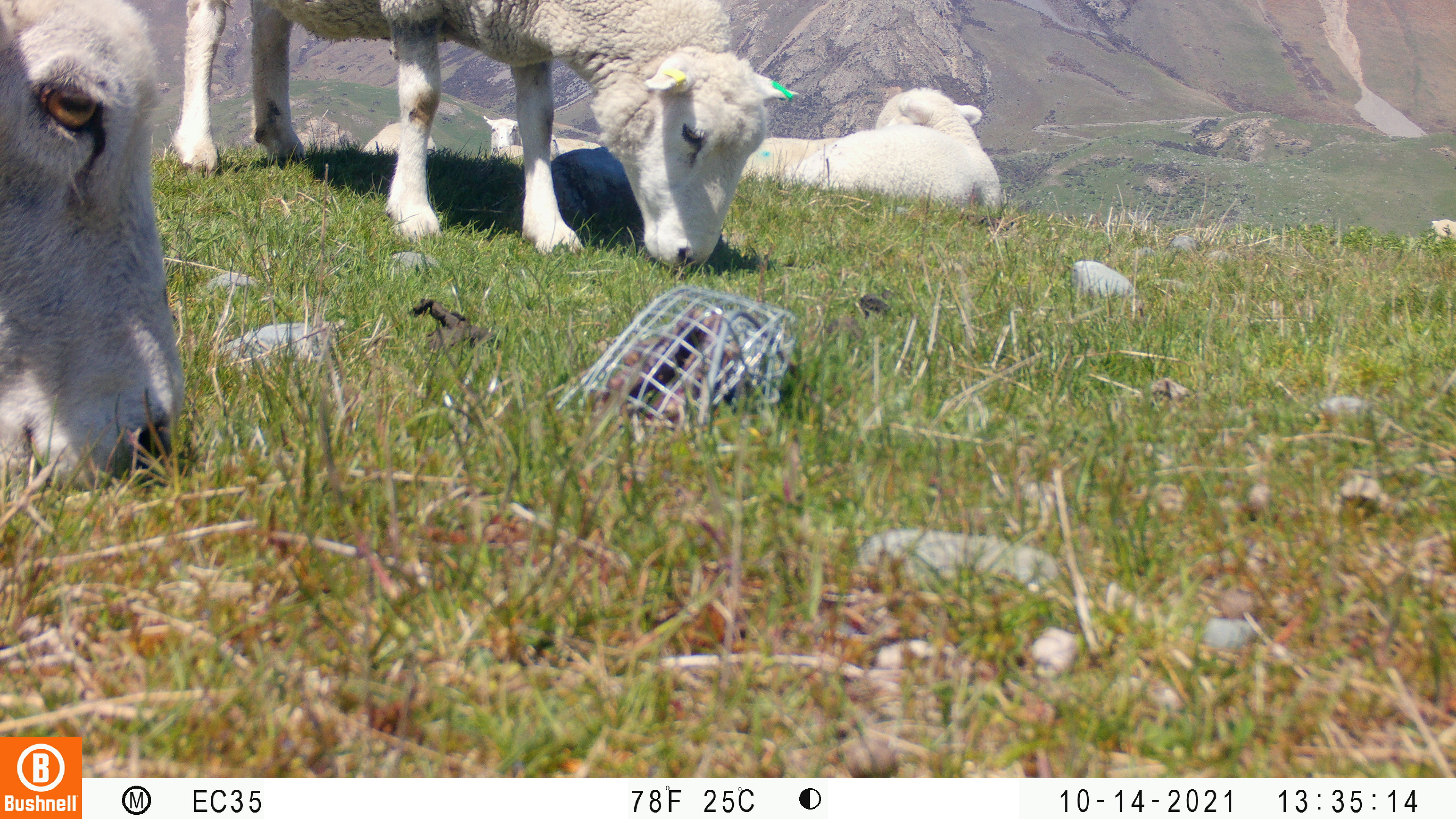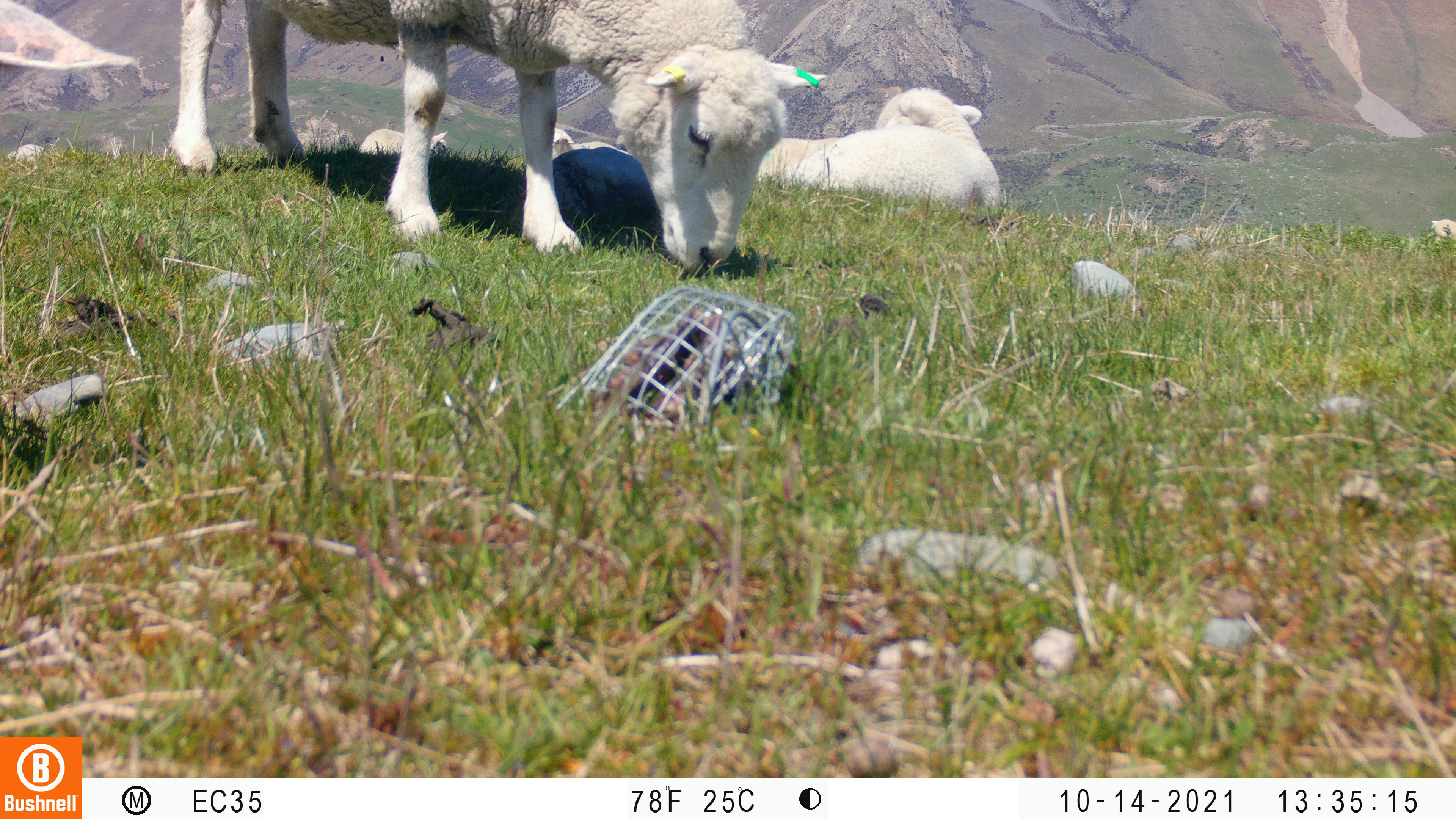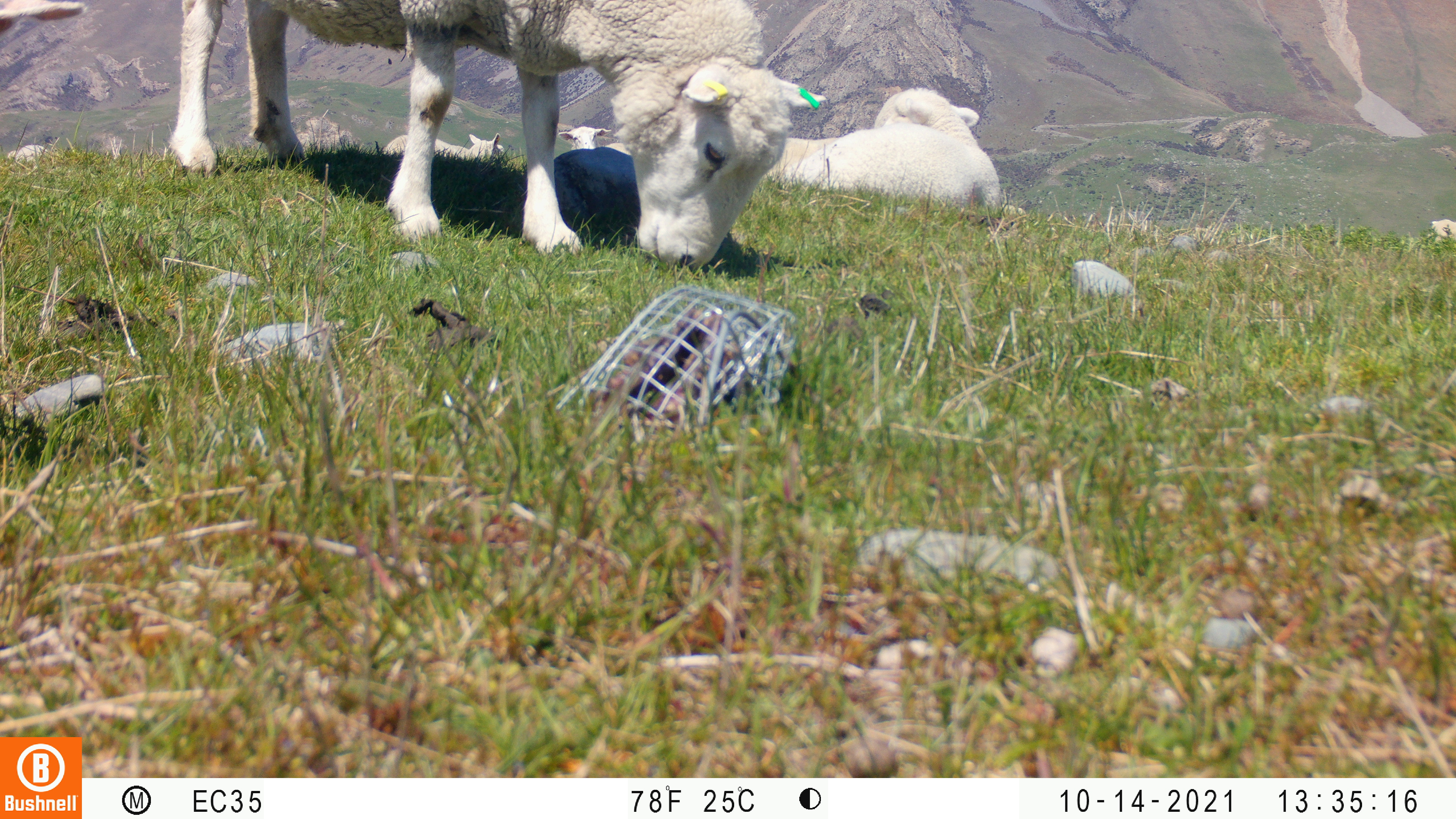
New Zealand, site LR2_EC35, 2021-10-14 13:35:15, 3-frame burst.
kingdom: Animalia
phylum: Chordata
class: Mammalia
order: Artiodactyla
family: Bovidae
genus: Bos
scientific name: Bos taurus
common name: domestic cow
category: cow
Cow (domestic cow) (Bos taurus).